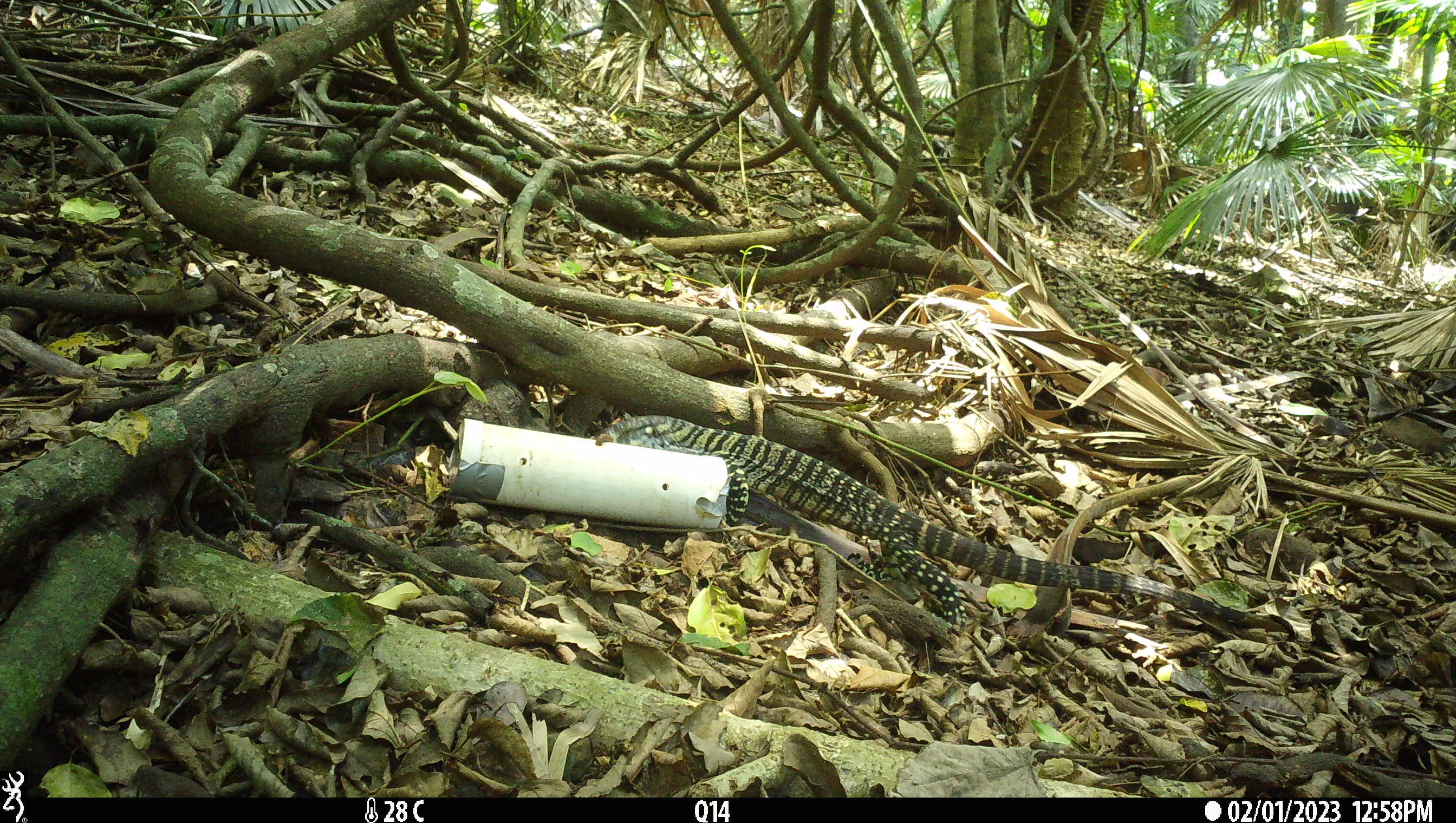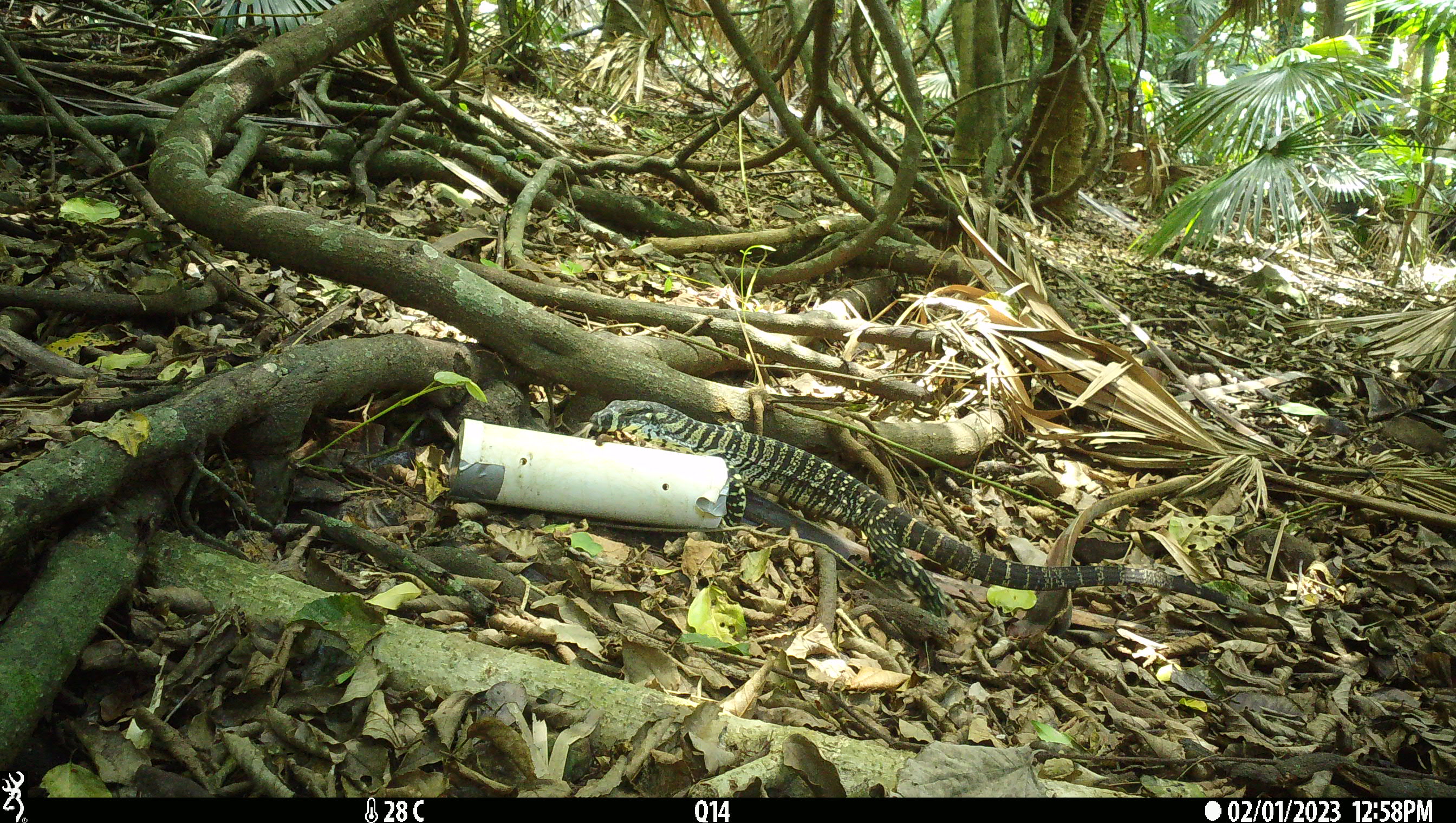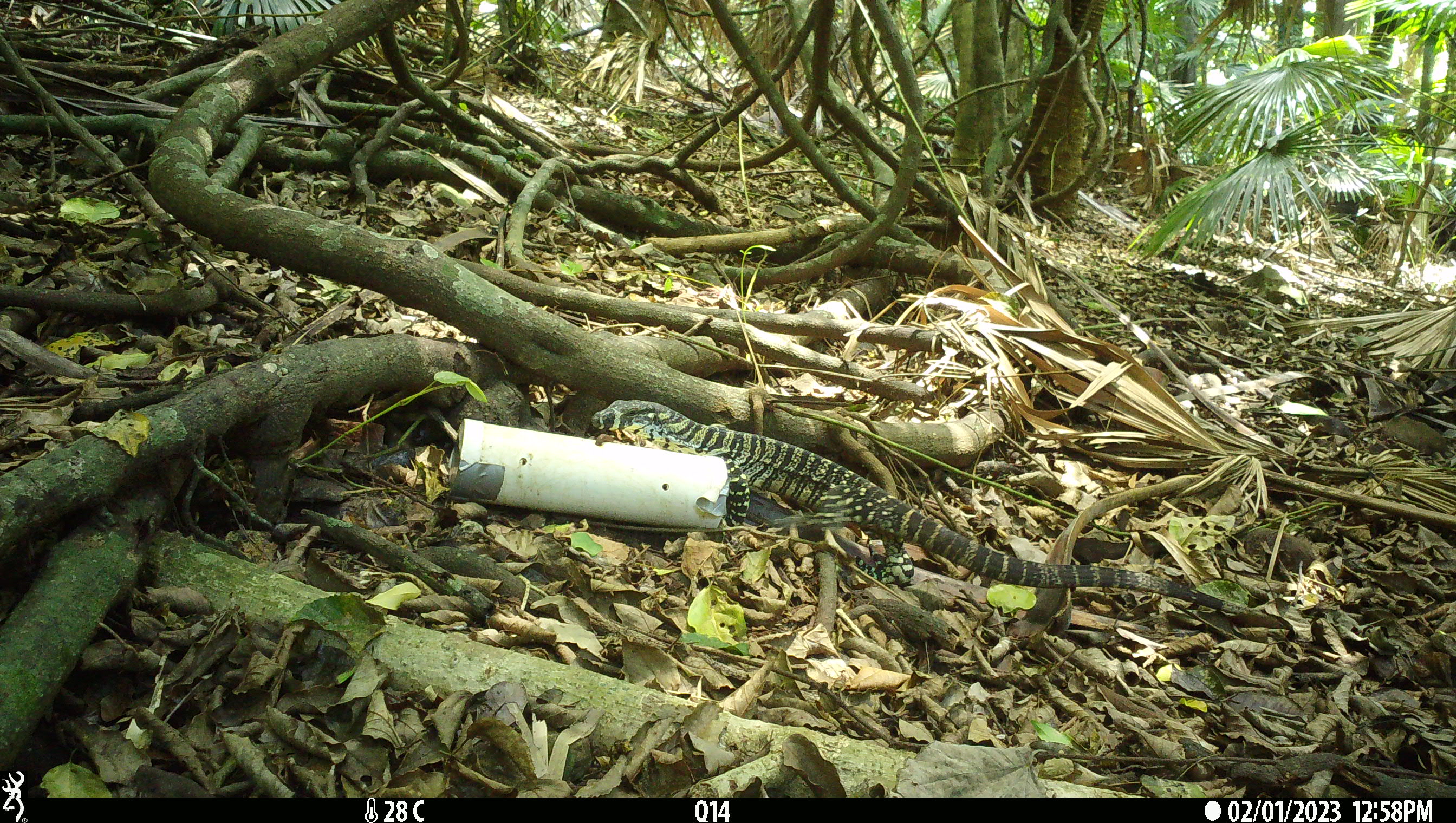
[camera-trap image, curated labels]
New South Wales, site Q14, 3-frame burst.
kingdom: Animalia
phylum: Chordata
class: Reptilia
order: Squamata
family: Varanidae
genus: Varanus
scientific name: Varanus varius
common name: lace monitor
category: goanna